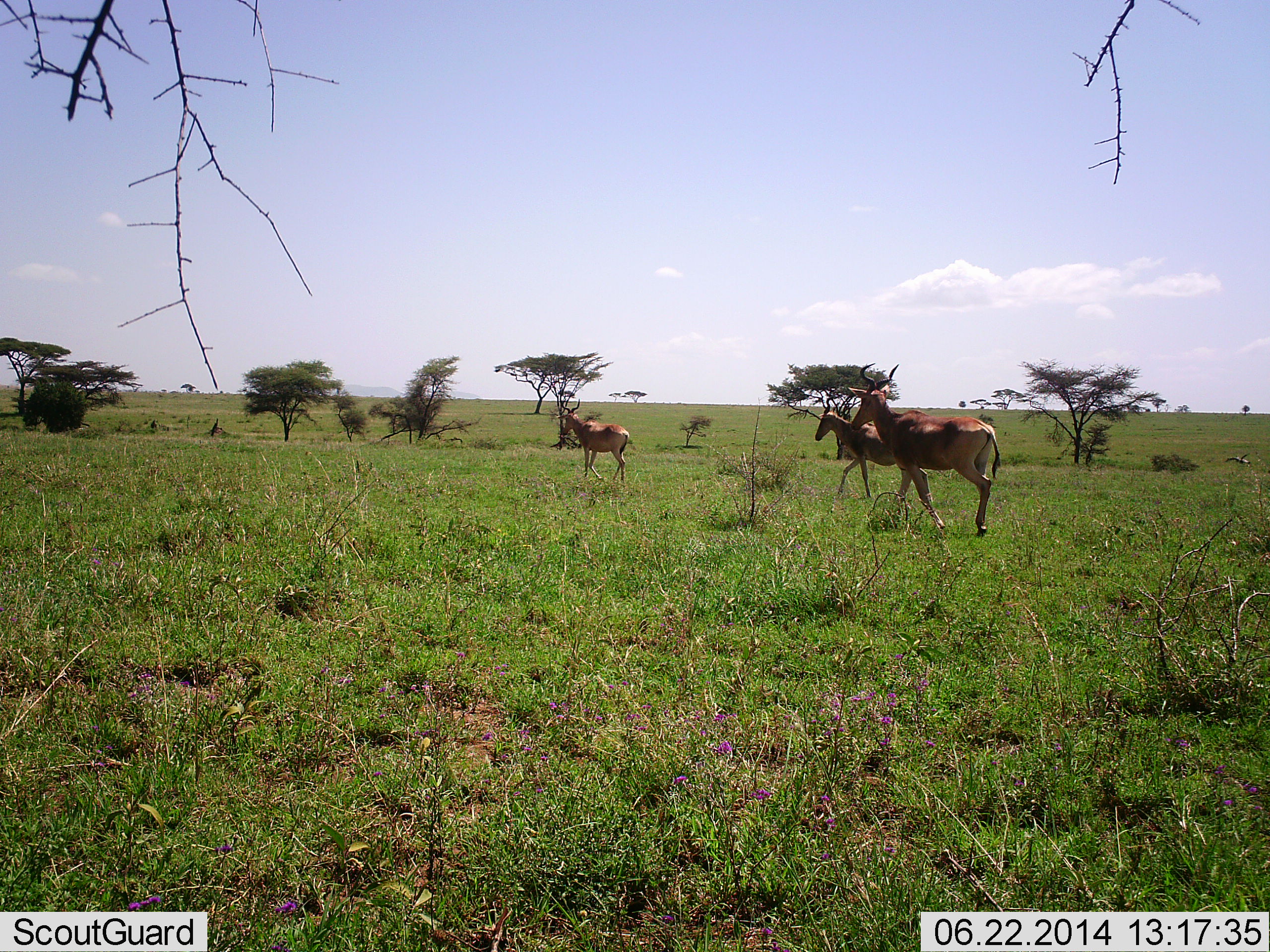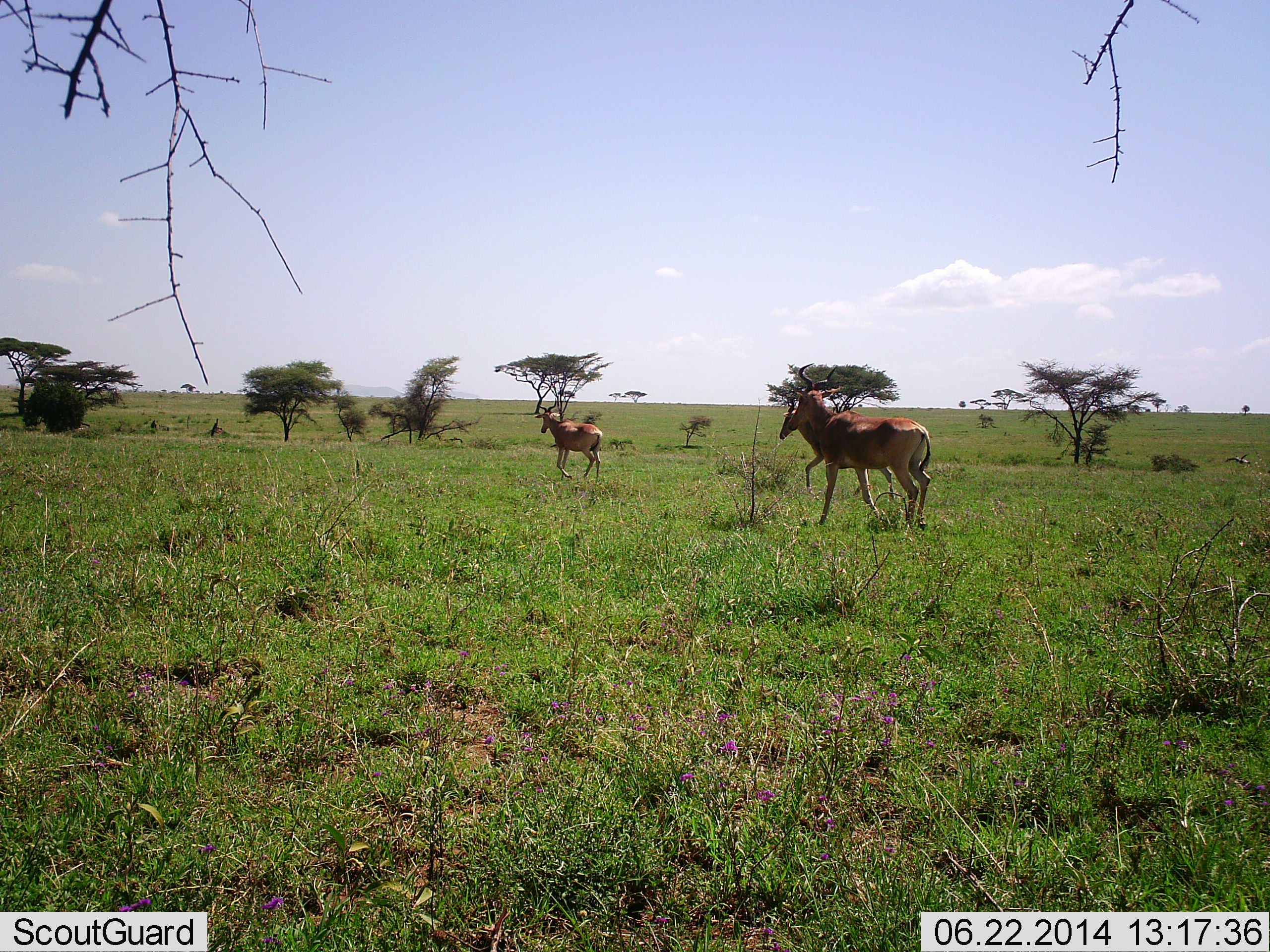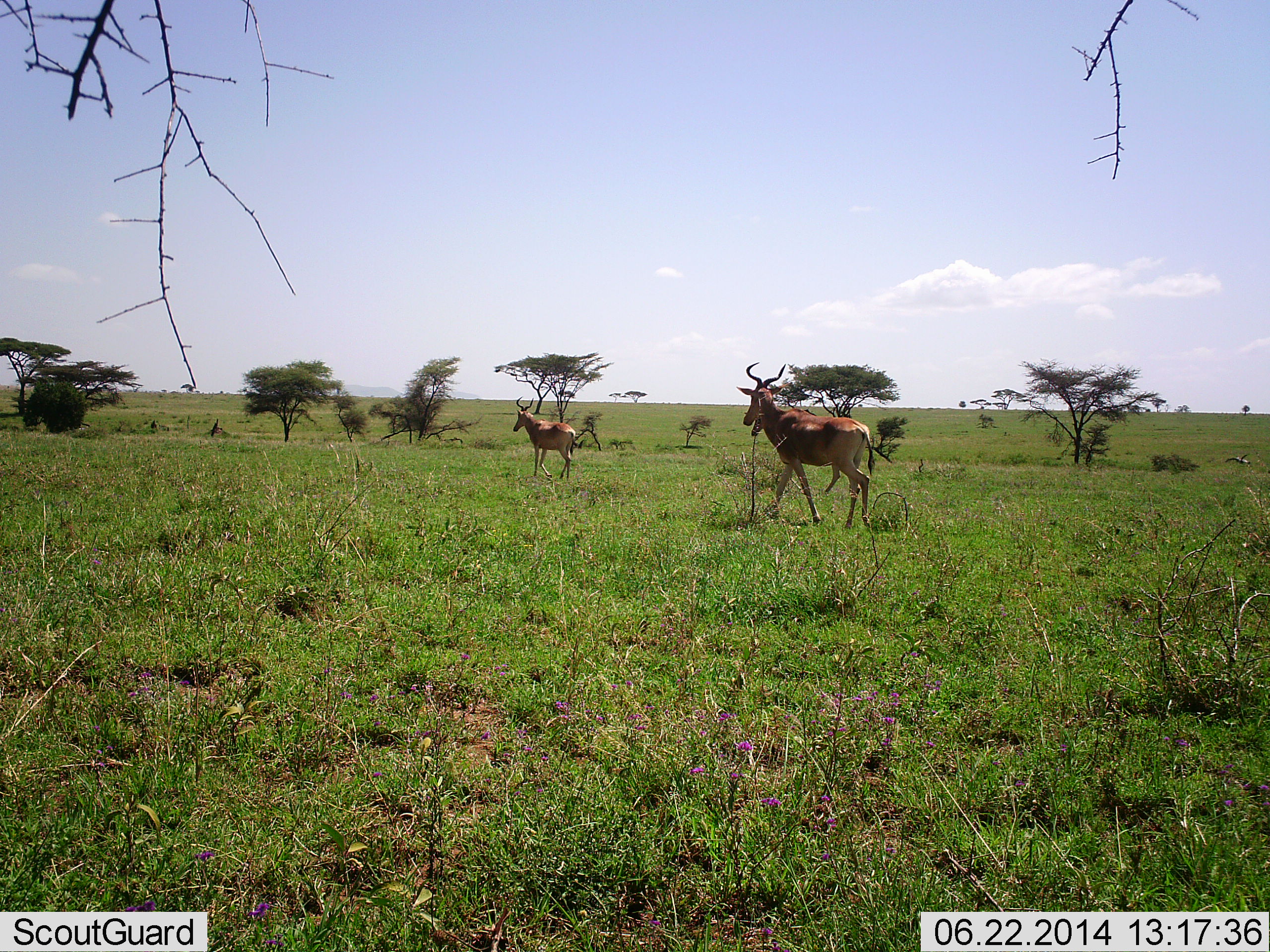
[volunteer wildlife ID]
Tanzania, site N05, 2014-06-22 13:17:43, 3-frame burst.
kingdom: Animalia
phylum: Chordata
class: Mammalia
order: Artiodactyla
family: Bovidae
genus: Alcelaphus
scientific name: Alcelaphus buselaphus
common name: hartebeest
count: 3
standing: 0%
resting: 0%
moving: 100%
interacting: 0%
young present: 0%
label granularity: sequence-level